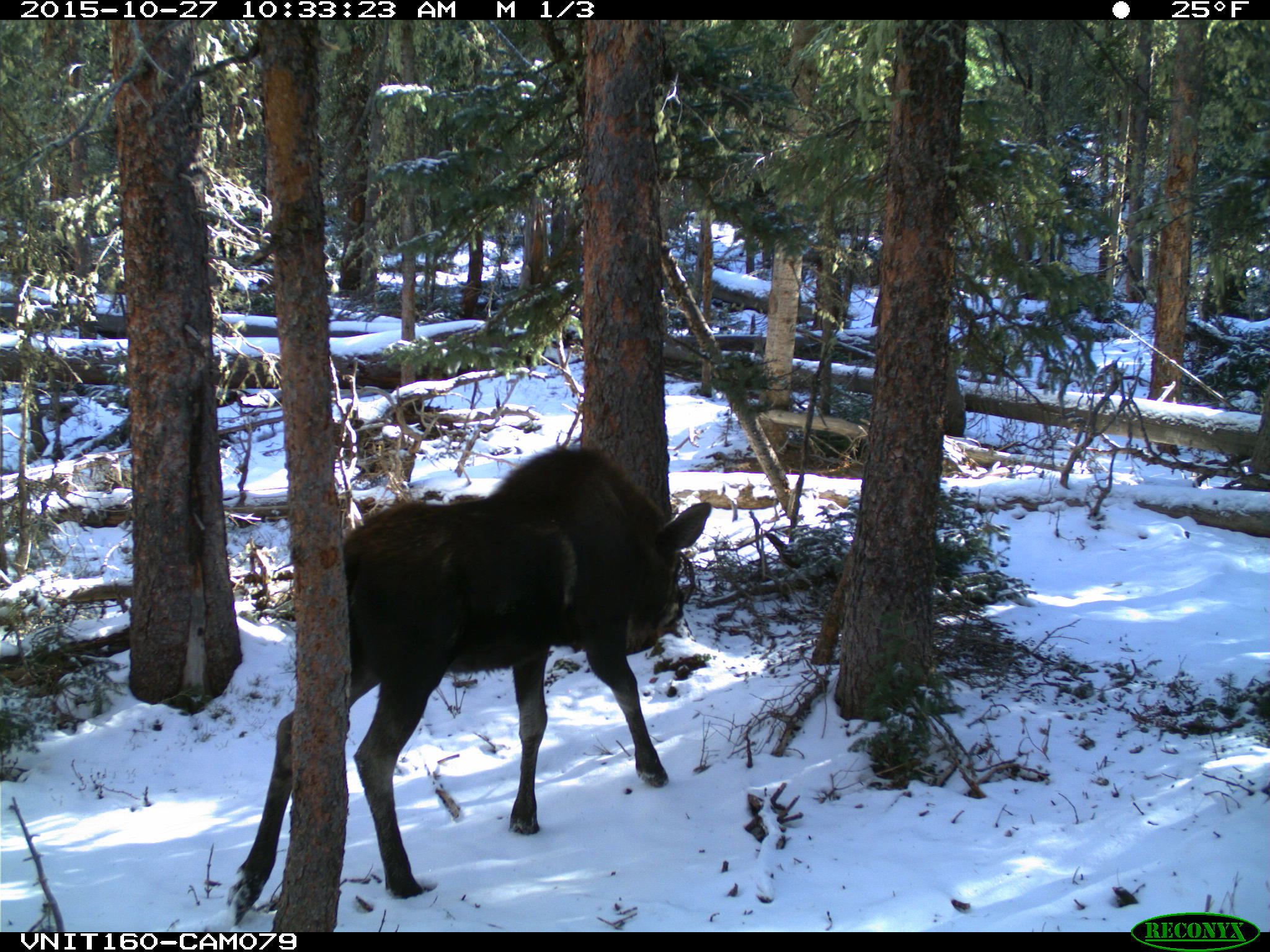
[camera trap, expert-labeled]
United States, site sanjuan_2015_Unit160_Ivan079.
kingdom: Animalia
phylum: Chordata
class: Mammalia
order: Artiodactyla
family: Cervidae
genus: Alces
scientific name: Alces alces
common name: moose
Alces alces (moose).